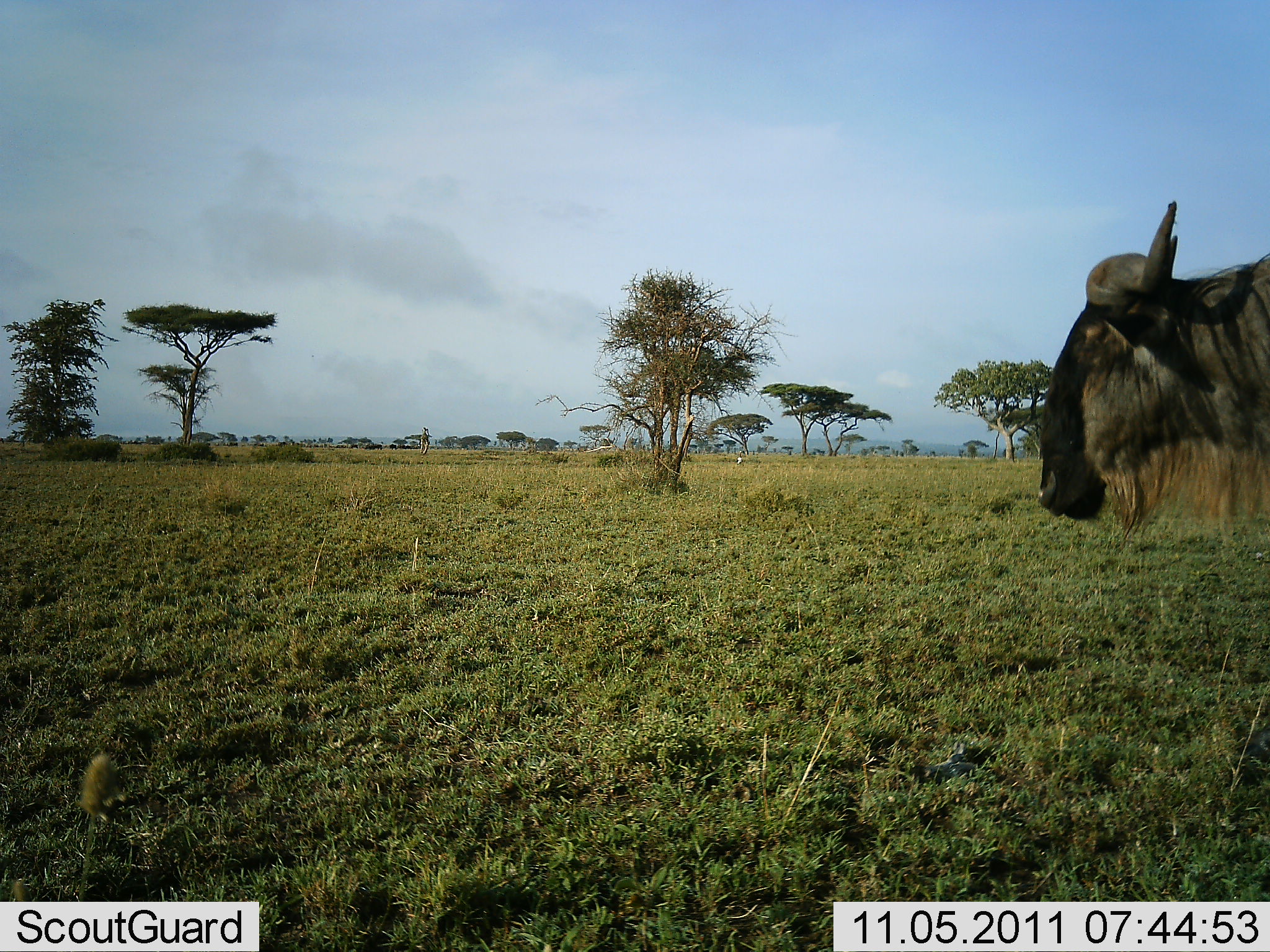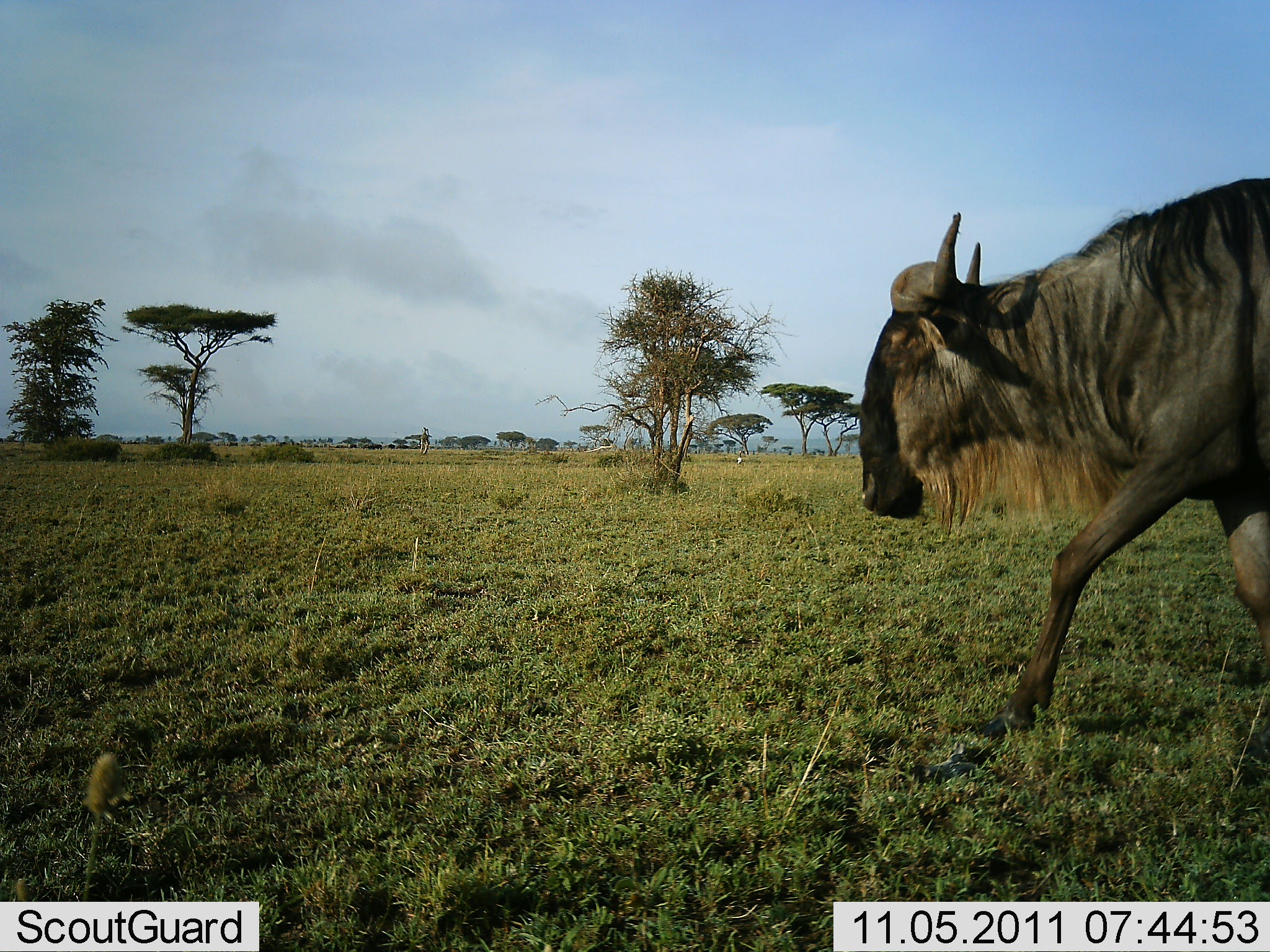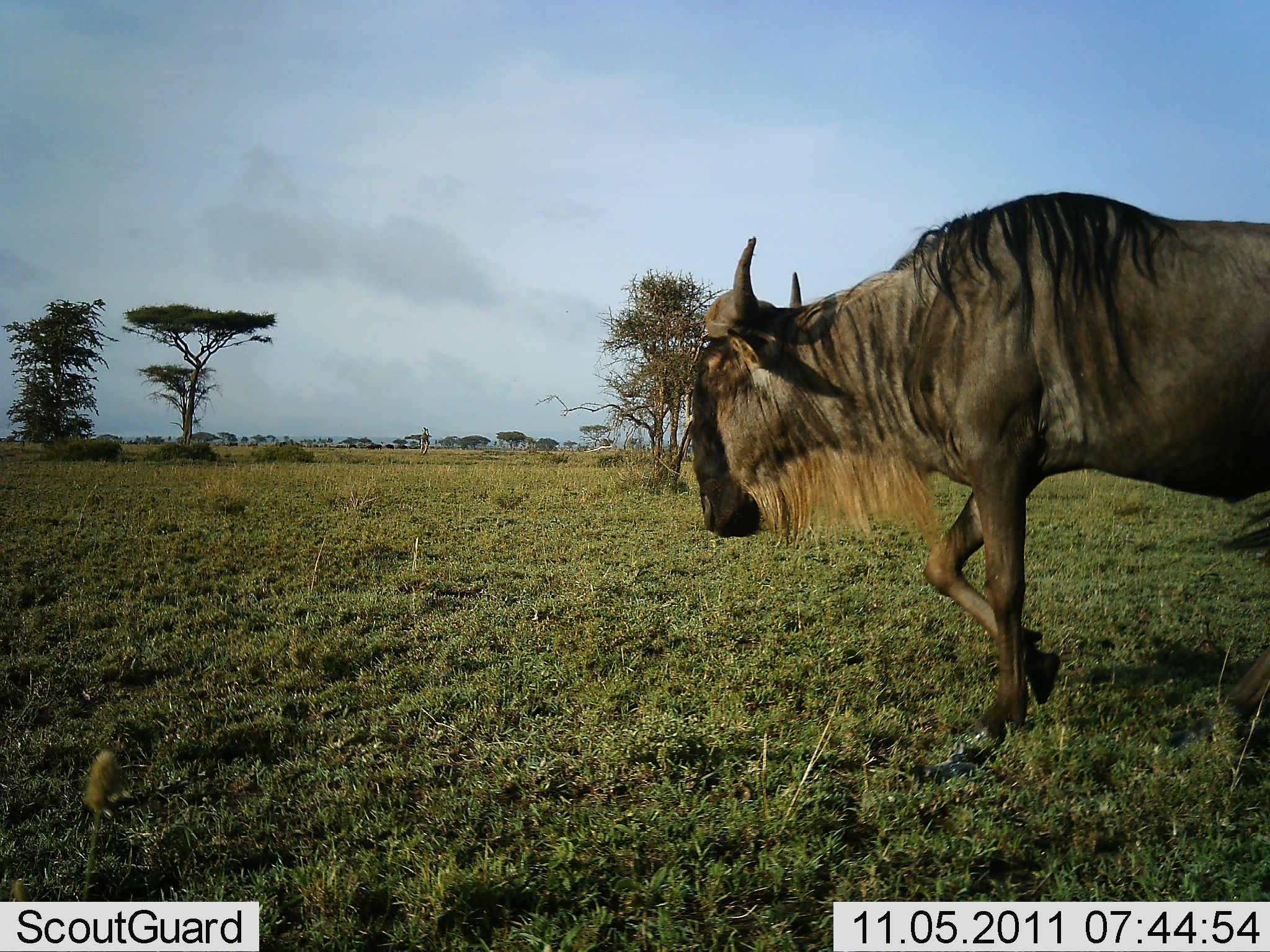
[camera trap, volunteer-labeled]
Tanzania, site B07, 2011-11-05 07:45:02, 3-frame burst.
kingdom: Animalia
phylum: Chordata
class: Mammalia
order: Artiodactyla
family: Bovidae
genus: Connochaetes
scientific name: Connochaetes taurinus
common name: blue wildebeest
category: wildebeest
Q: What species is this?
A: Wildebeest (blue wildebeest) (Connochaetes taurinus).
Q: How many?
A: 1.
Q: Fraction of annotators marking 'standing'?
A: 0%.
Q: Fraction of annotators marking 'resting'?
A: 0%.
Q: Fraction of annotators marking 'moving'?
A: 100%.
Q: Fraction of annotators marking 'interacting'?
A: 0%.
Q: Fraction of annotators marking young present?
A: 0%.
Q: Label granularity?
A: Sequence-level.